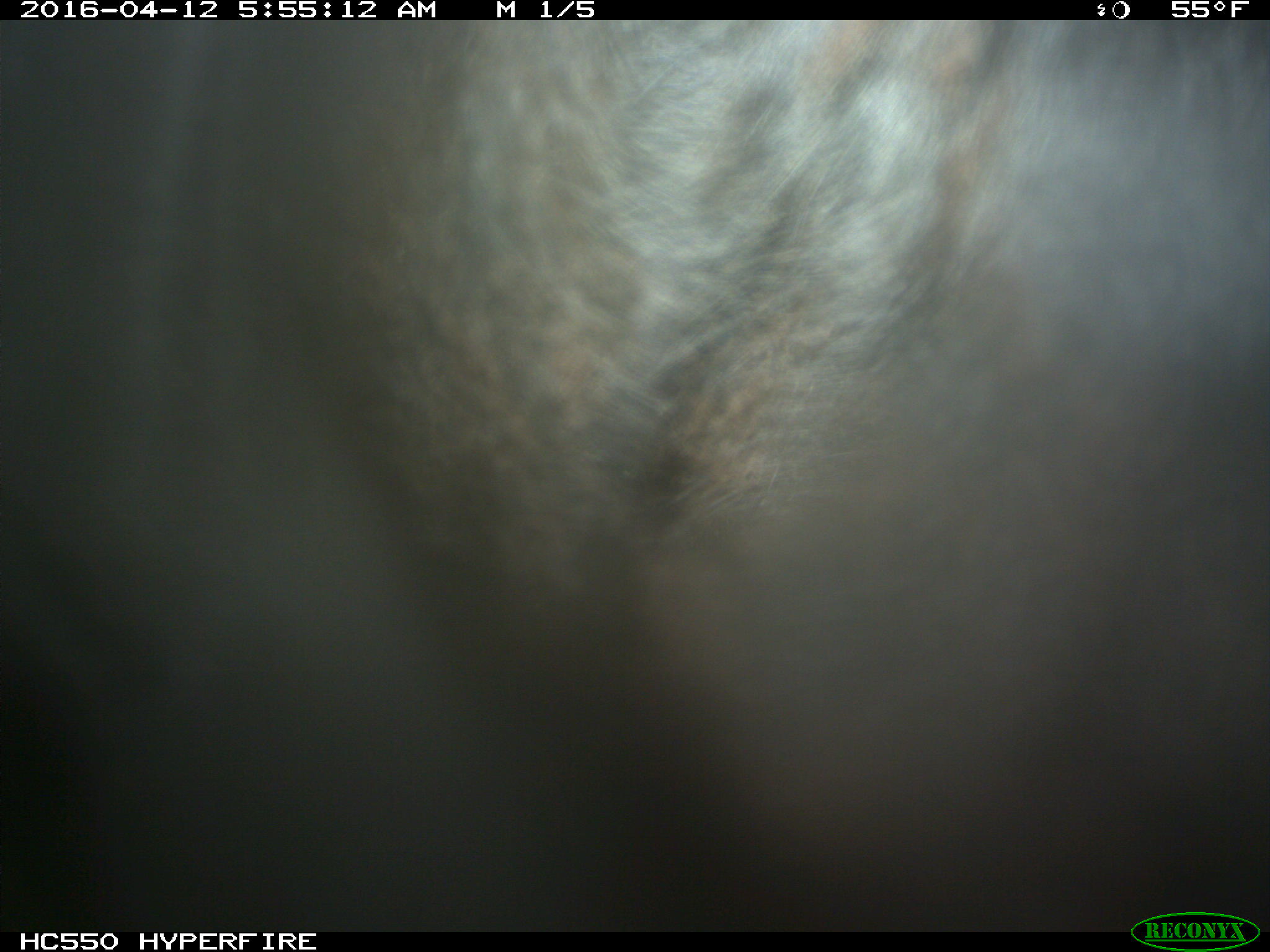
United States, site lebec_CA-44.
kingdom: Animalia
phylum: Chordata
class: Mammalia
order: Artiodactyla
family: Bovidae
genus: Bos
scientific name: Bos taurus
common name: domestic cow